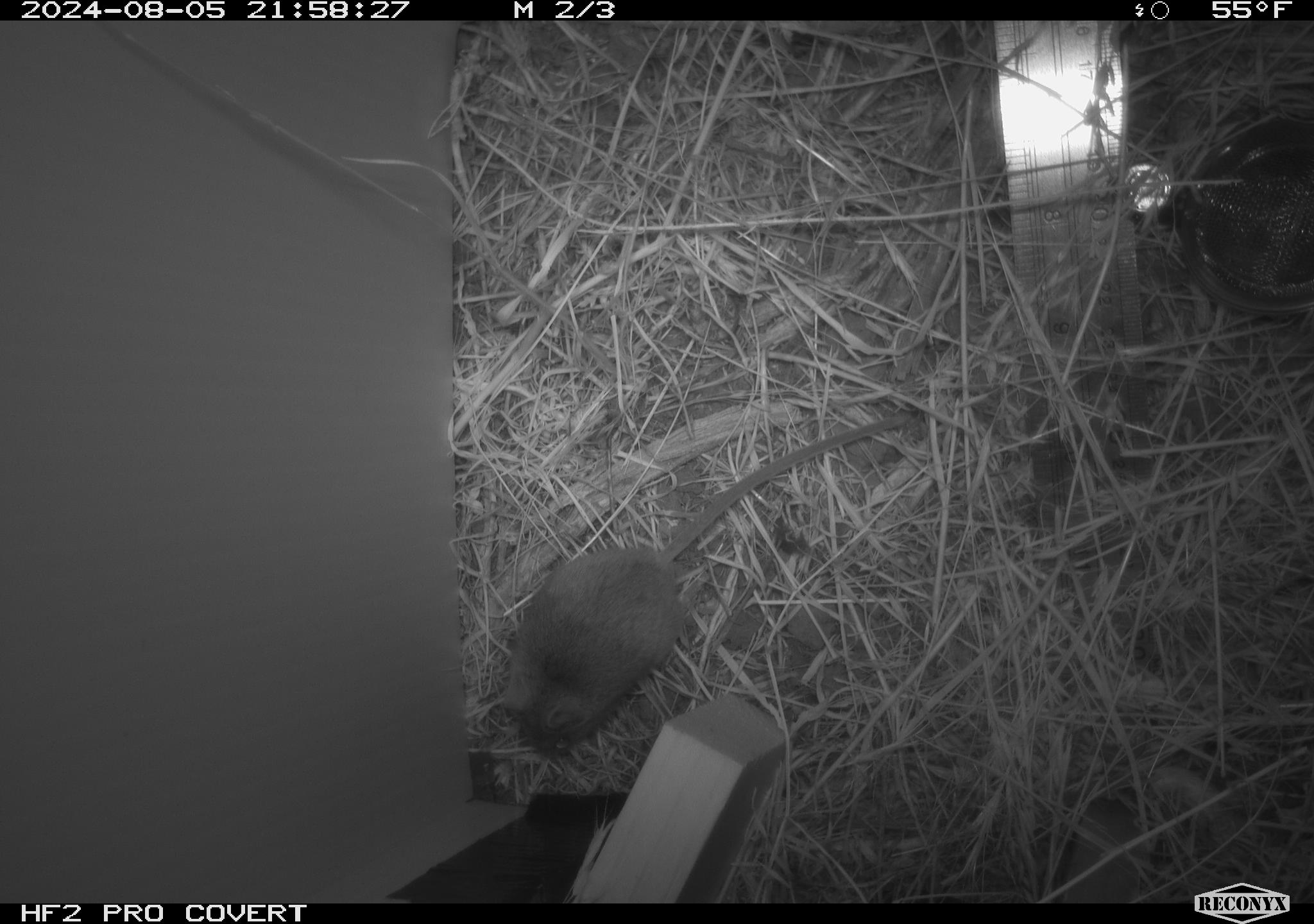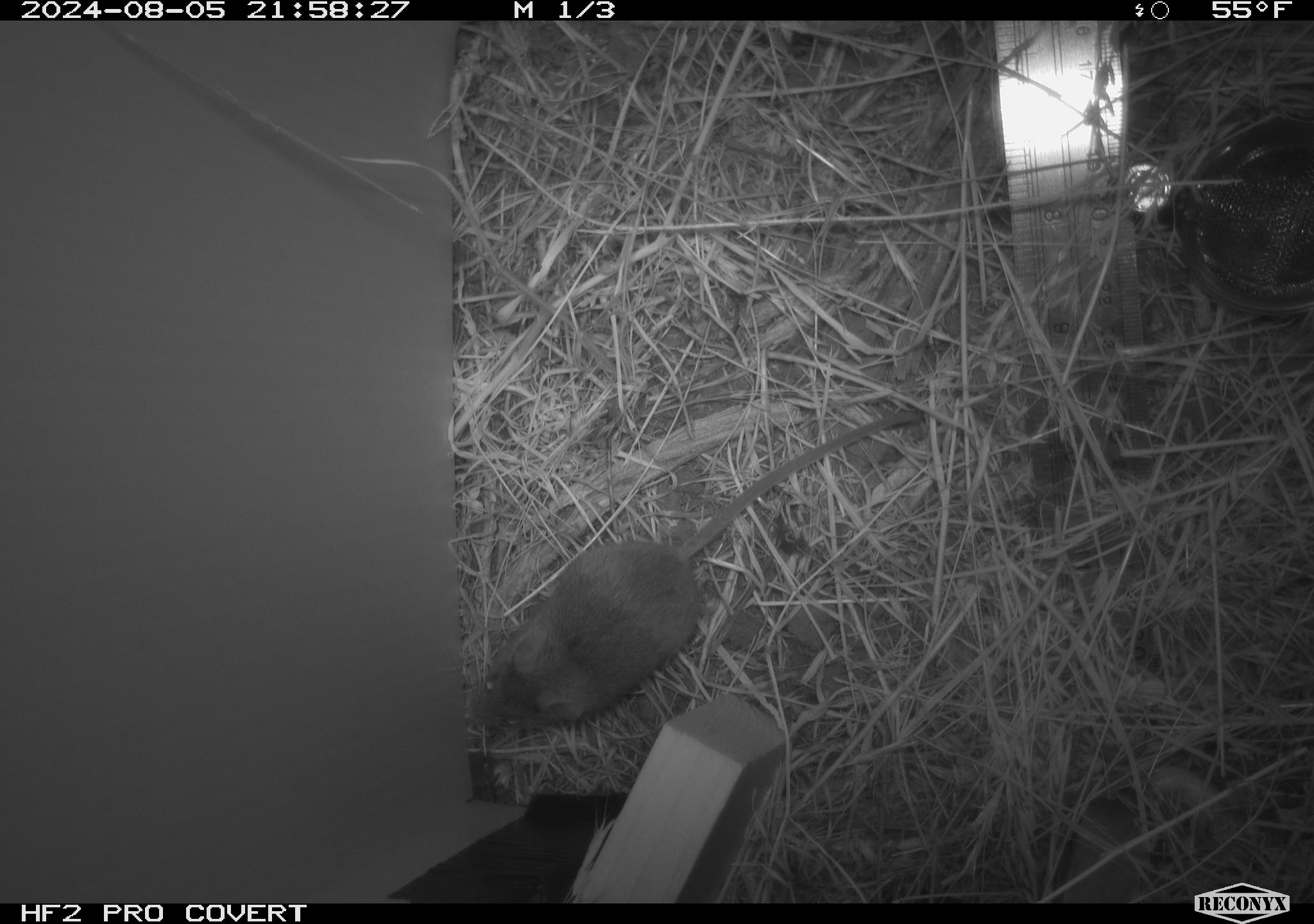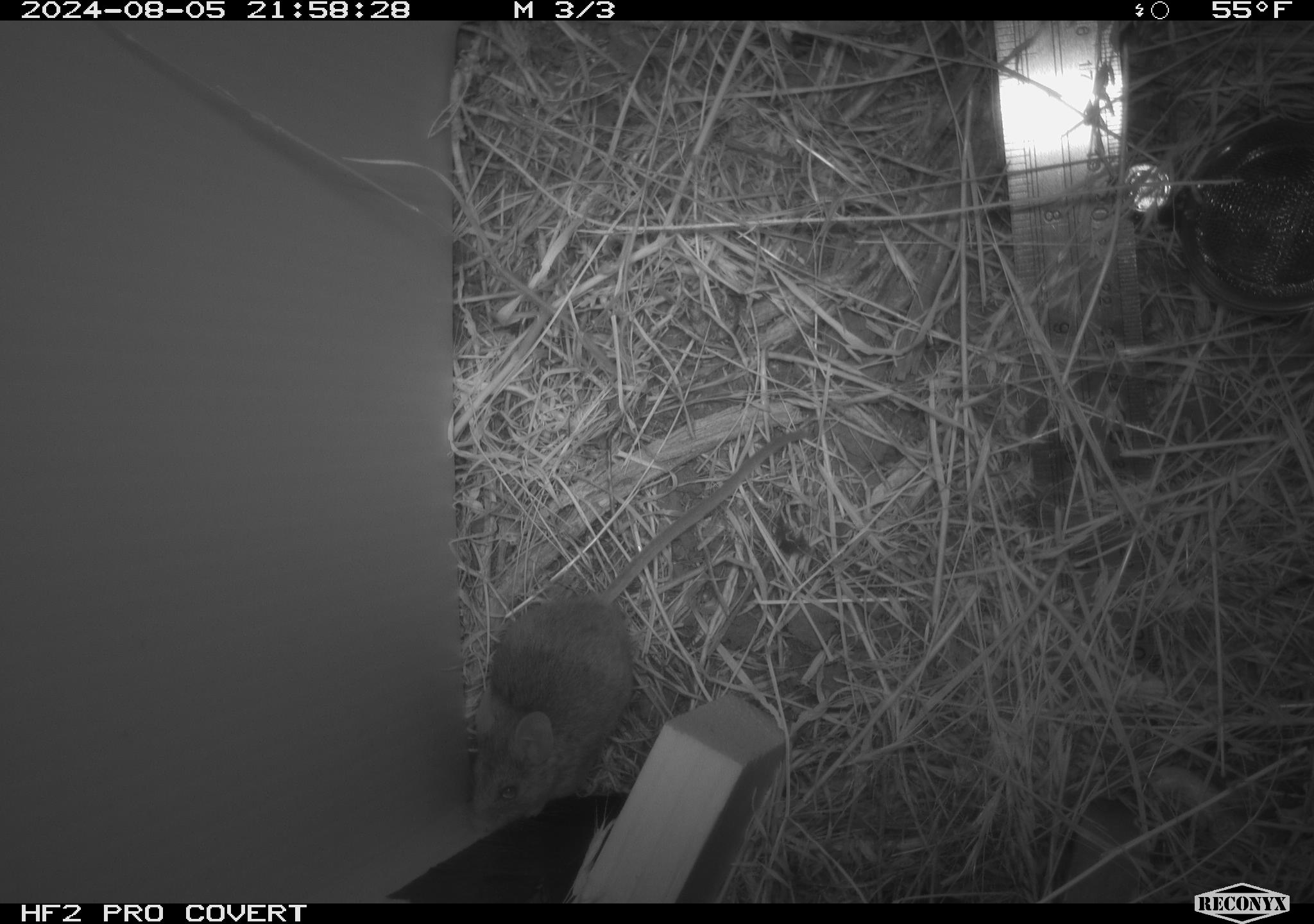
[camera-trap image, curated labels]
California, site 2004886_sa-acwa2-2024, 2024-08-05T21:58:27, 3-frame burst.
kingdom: Animalia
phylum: Chordata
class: Mammalia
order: Rodentia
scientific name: Rodentia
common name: mouse species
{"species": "mouse species (Rodentia)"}